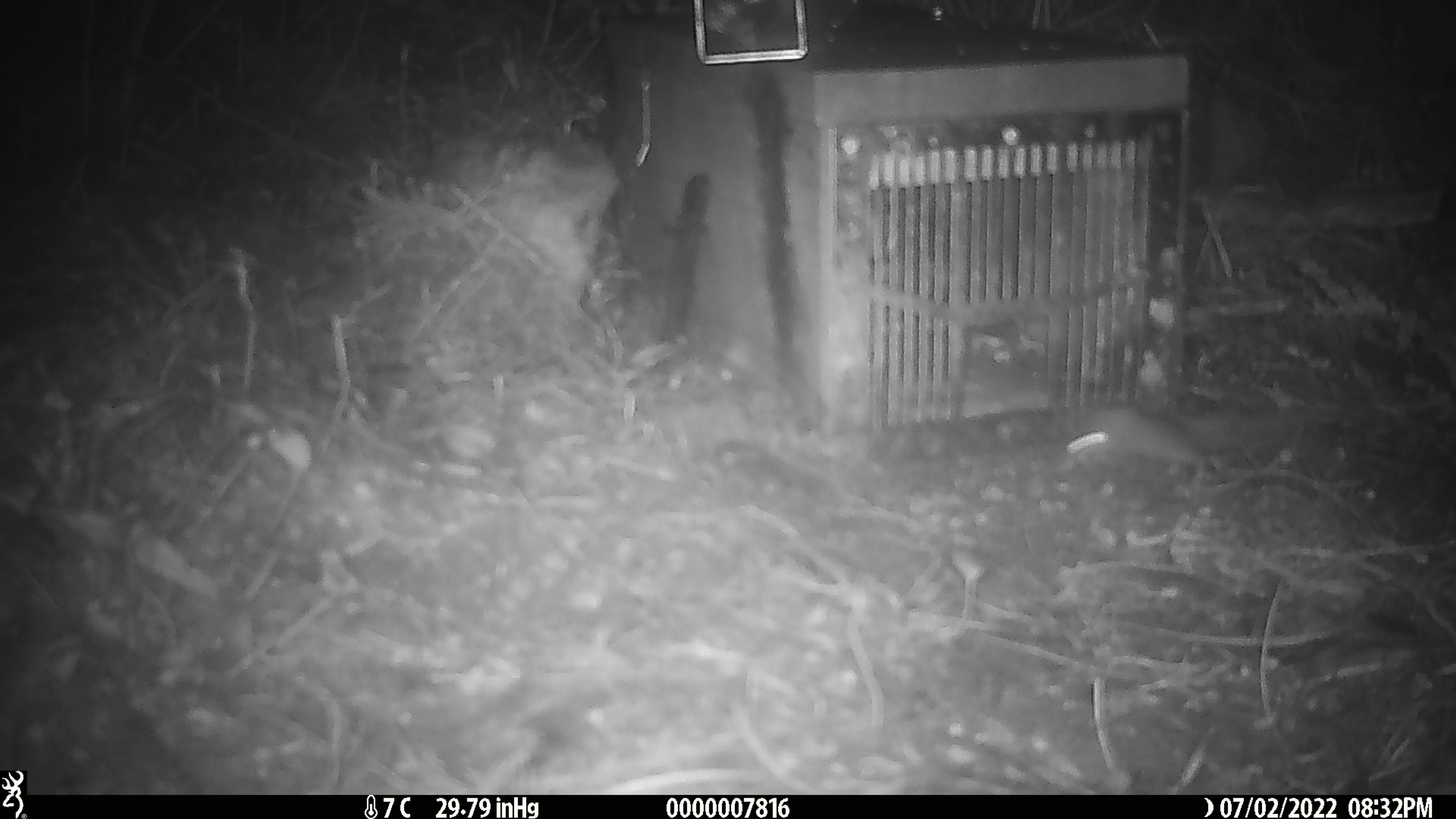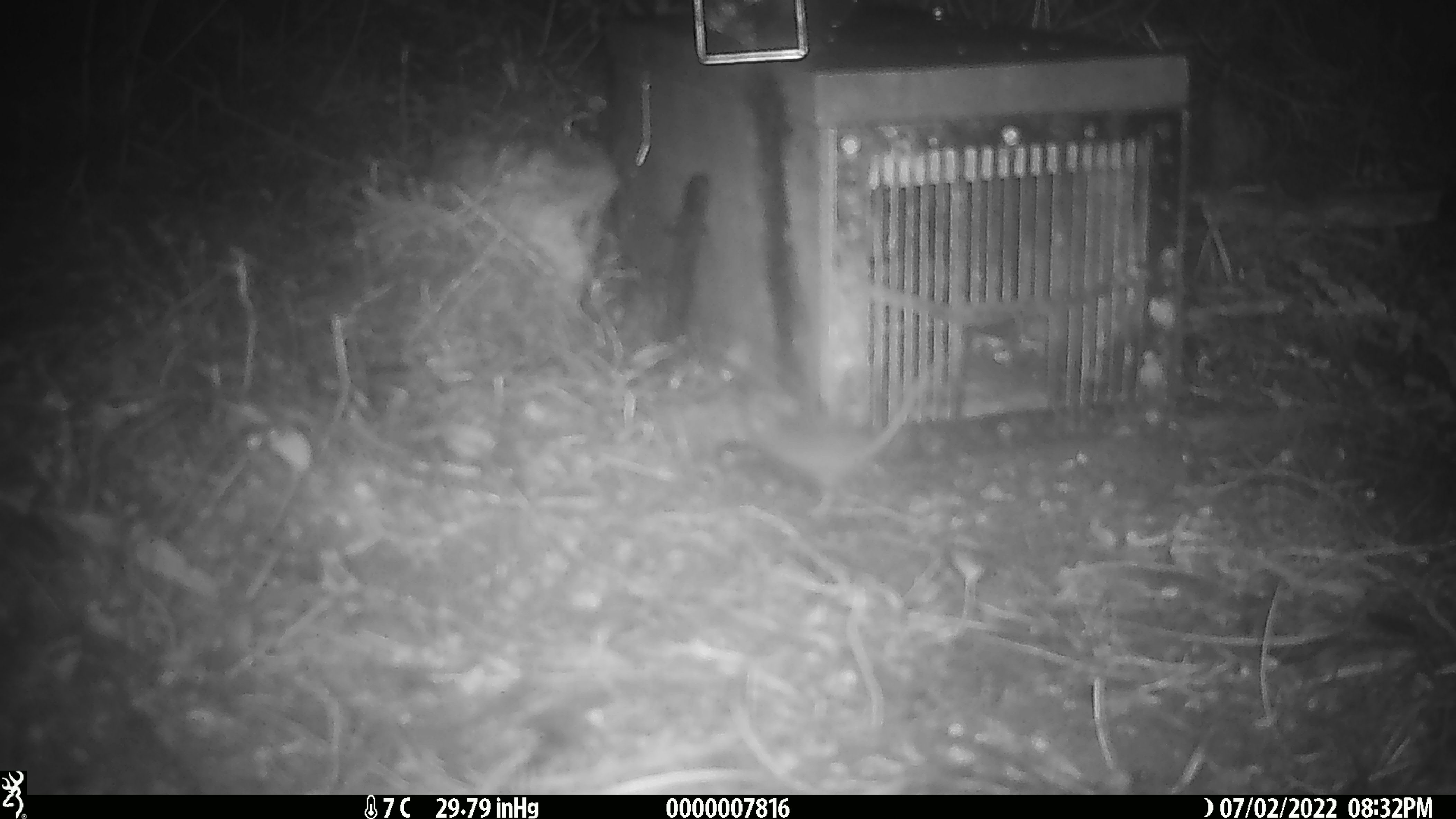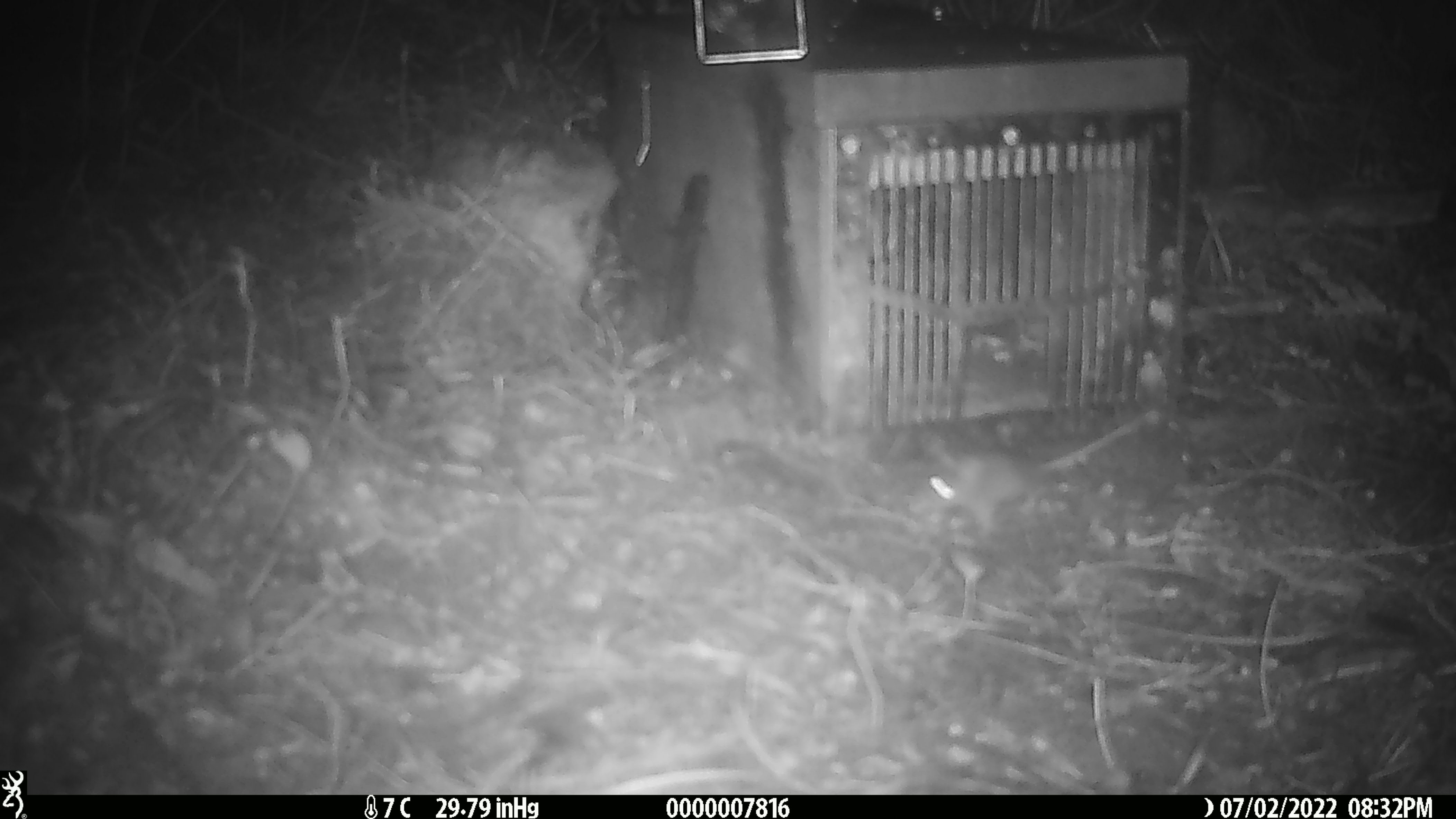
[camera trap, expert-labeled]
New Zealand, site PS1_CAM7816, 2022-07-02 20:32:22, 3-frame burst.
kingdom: Animalia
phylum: Chordata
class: Mammalia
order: Rodentia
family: Muridae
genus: Mus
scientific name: Mus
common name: mouse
Mouse (Mus).